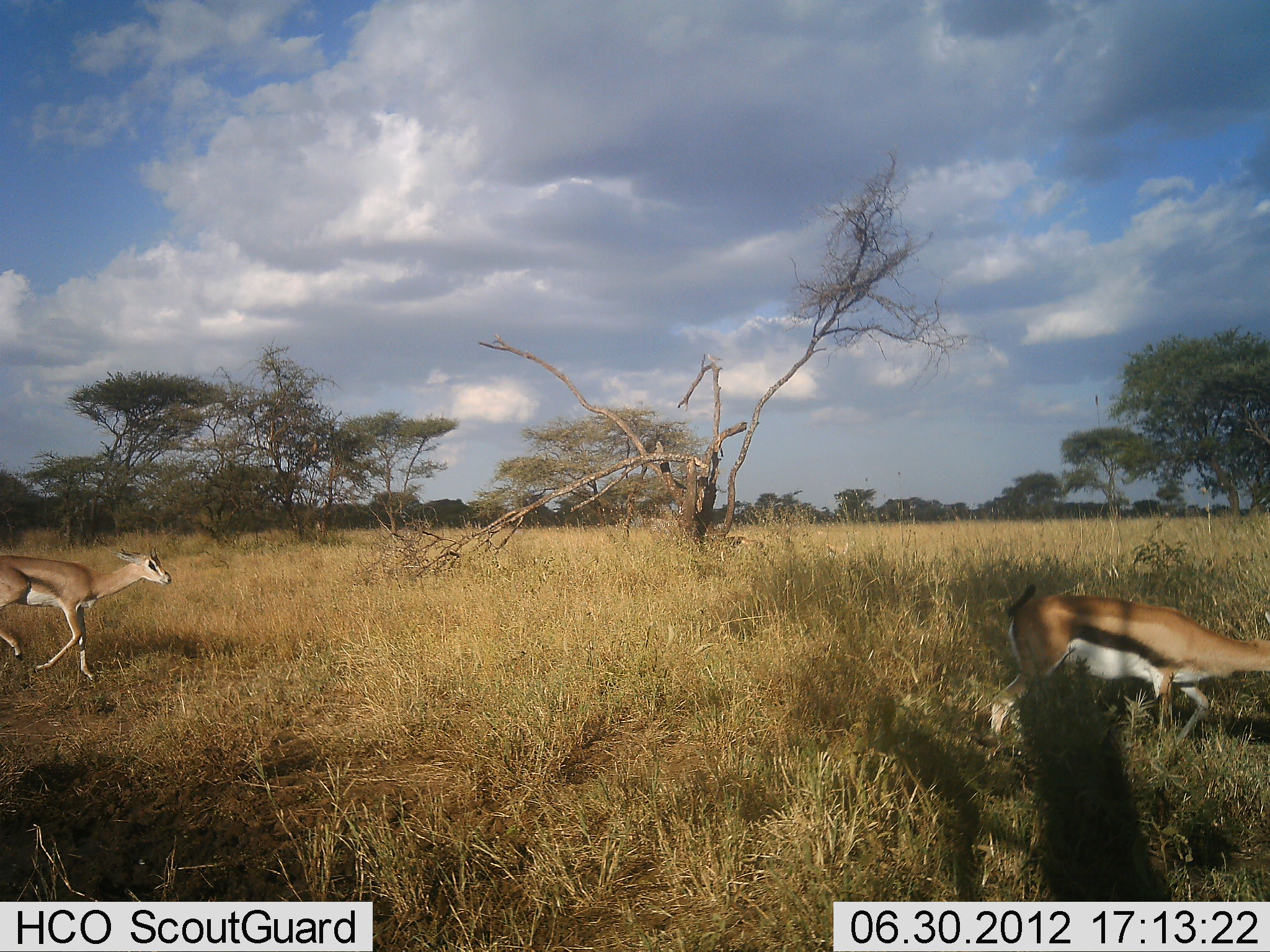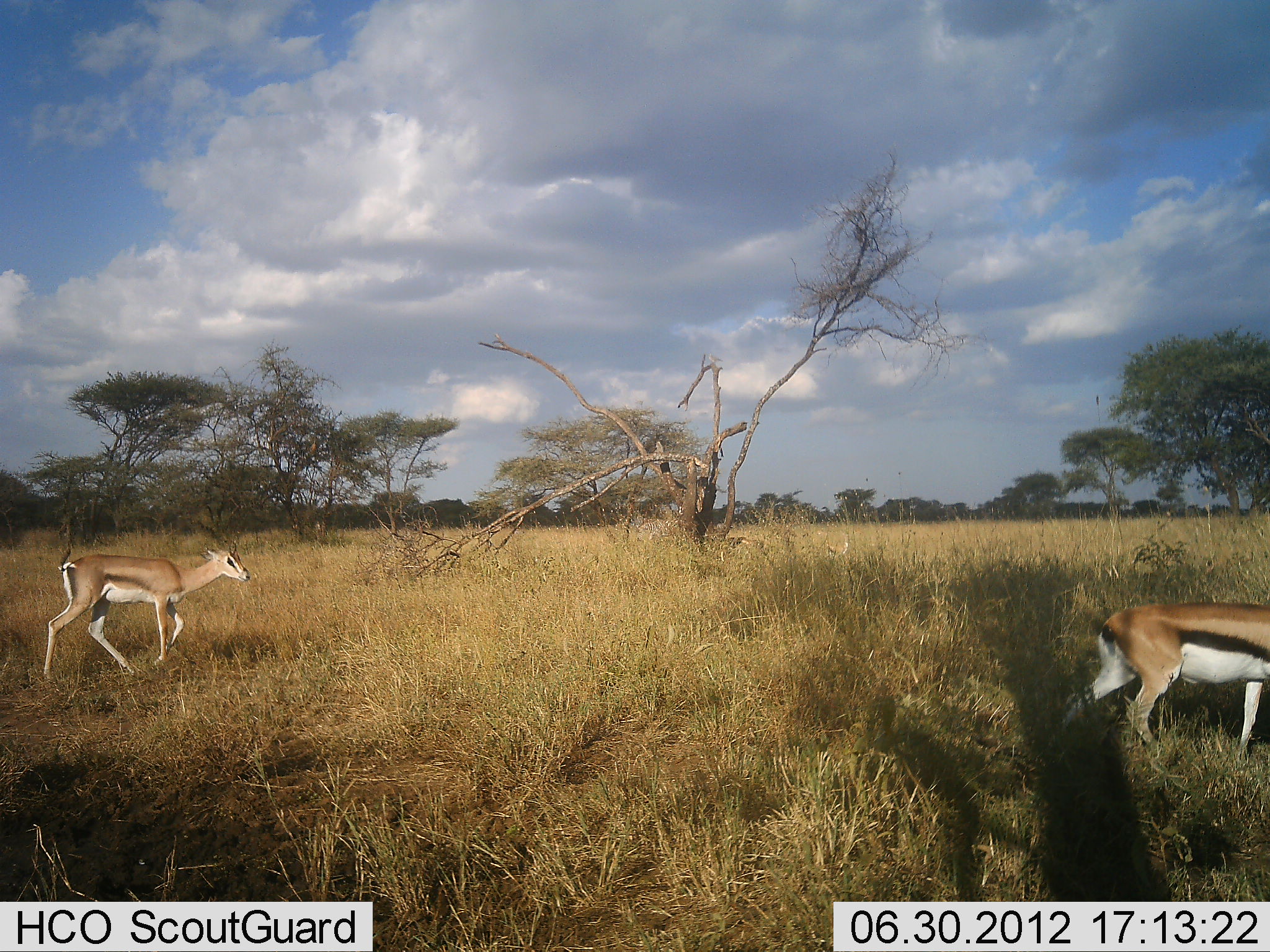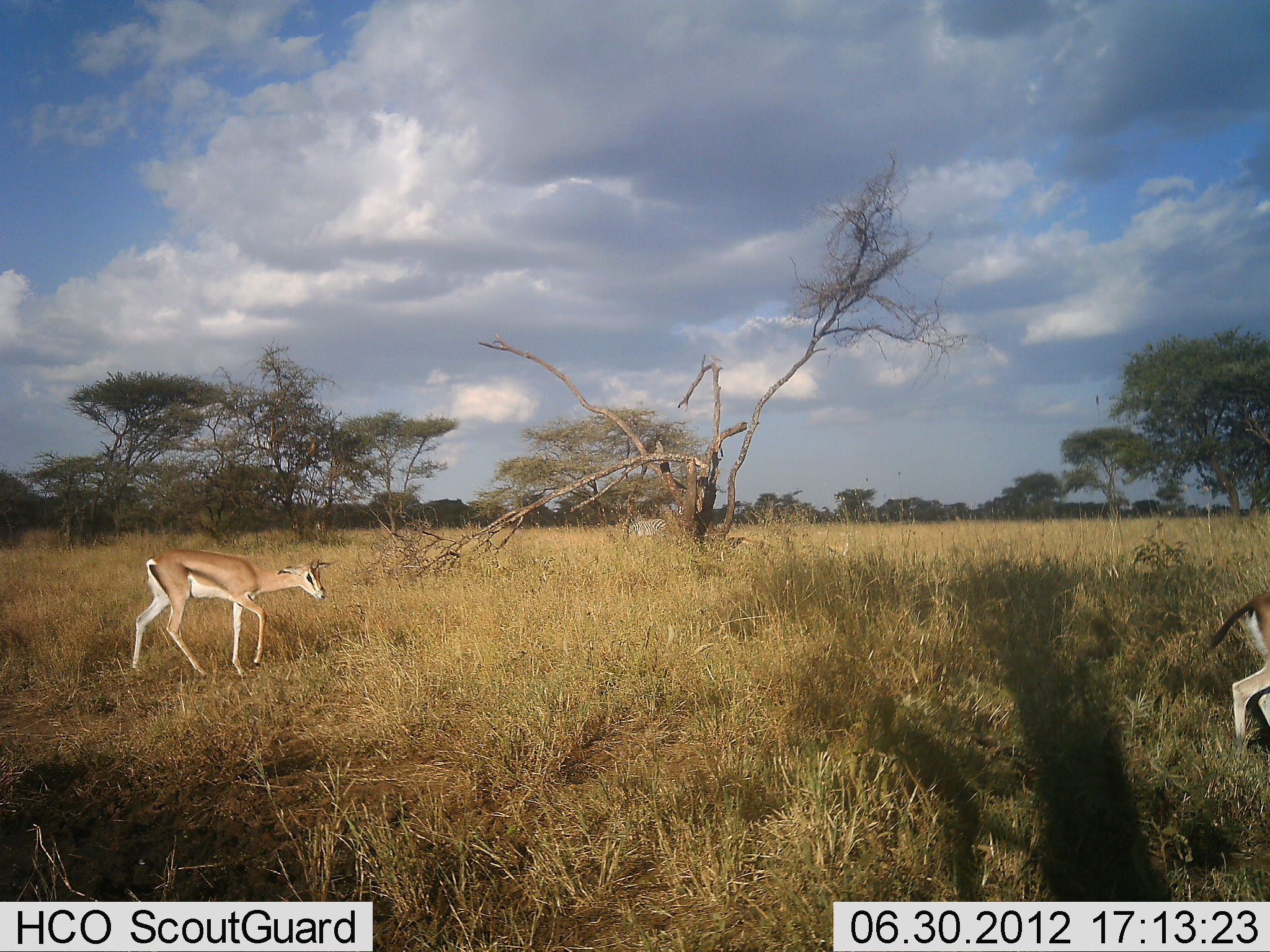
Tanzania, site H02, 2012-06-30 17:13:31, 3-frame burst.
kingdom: Animalia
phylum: Chordata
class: Mammalia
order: Artiodactyla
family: Bovidae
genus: Eudorcas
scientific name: Eudorcas thomsonii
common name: thomson's gazelle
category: gazellethomsons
Gazellethomsons (thomson's gazelle) (Eudorcas thomsonii), count 2. Behavior (volunteer vote fractions): standing 0%, resting 0%, moving 100%, interacting 0%. Young present (vote fraction): 0%. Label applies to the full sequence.